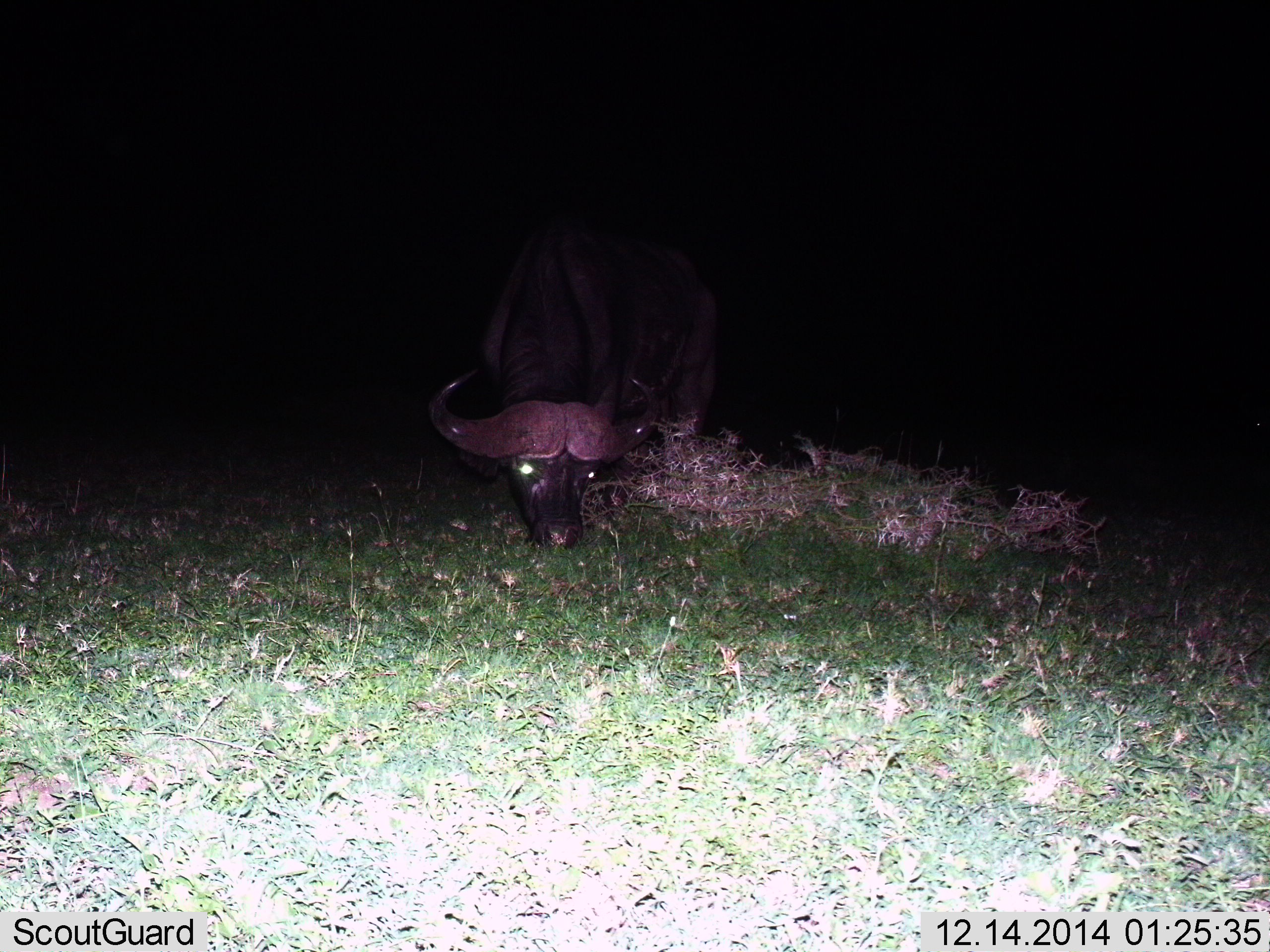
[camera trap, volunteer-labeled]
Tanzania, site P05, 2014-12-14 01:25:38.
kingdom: Animalia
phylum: Chordata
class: Mammalia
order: Artiodactyla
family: Bovidae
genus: Syncerus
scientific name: Syncerus caffer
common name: cape buffalo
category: buffalo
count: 1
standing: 0%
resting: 0%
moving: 0%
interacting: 0%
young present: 0%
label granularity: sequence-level